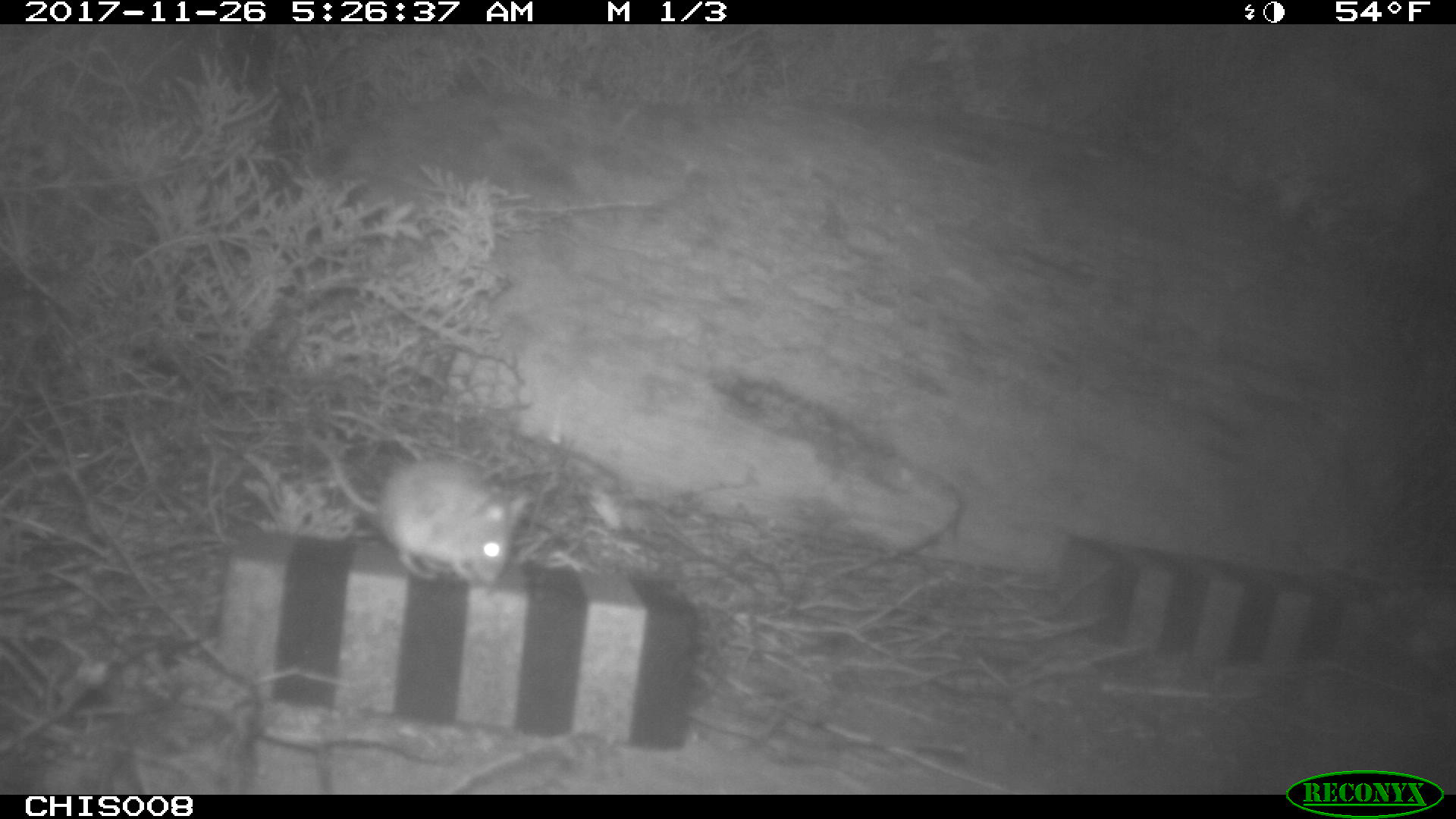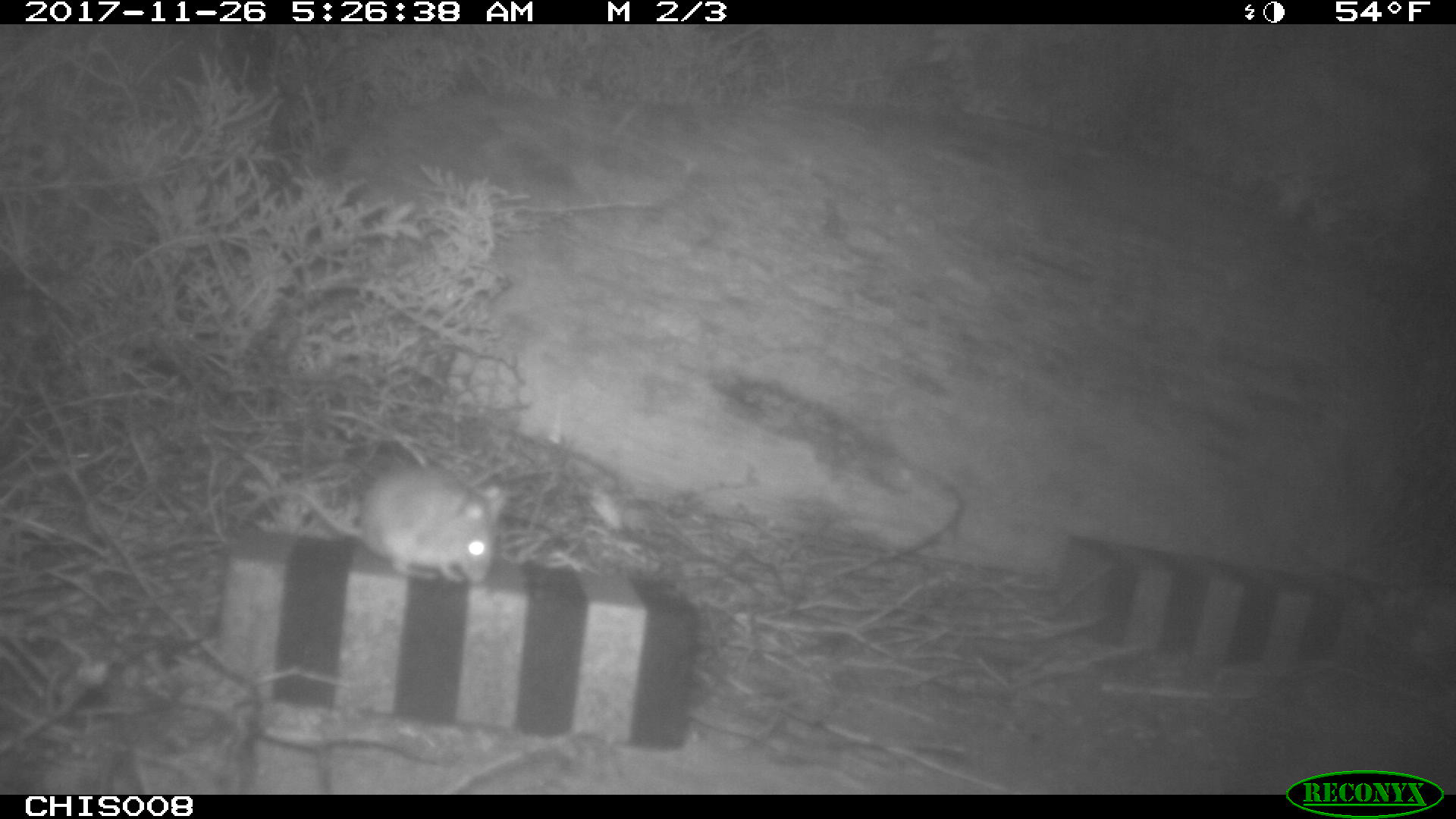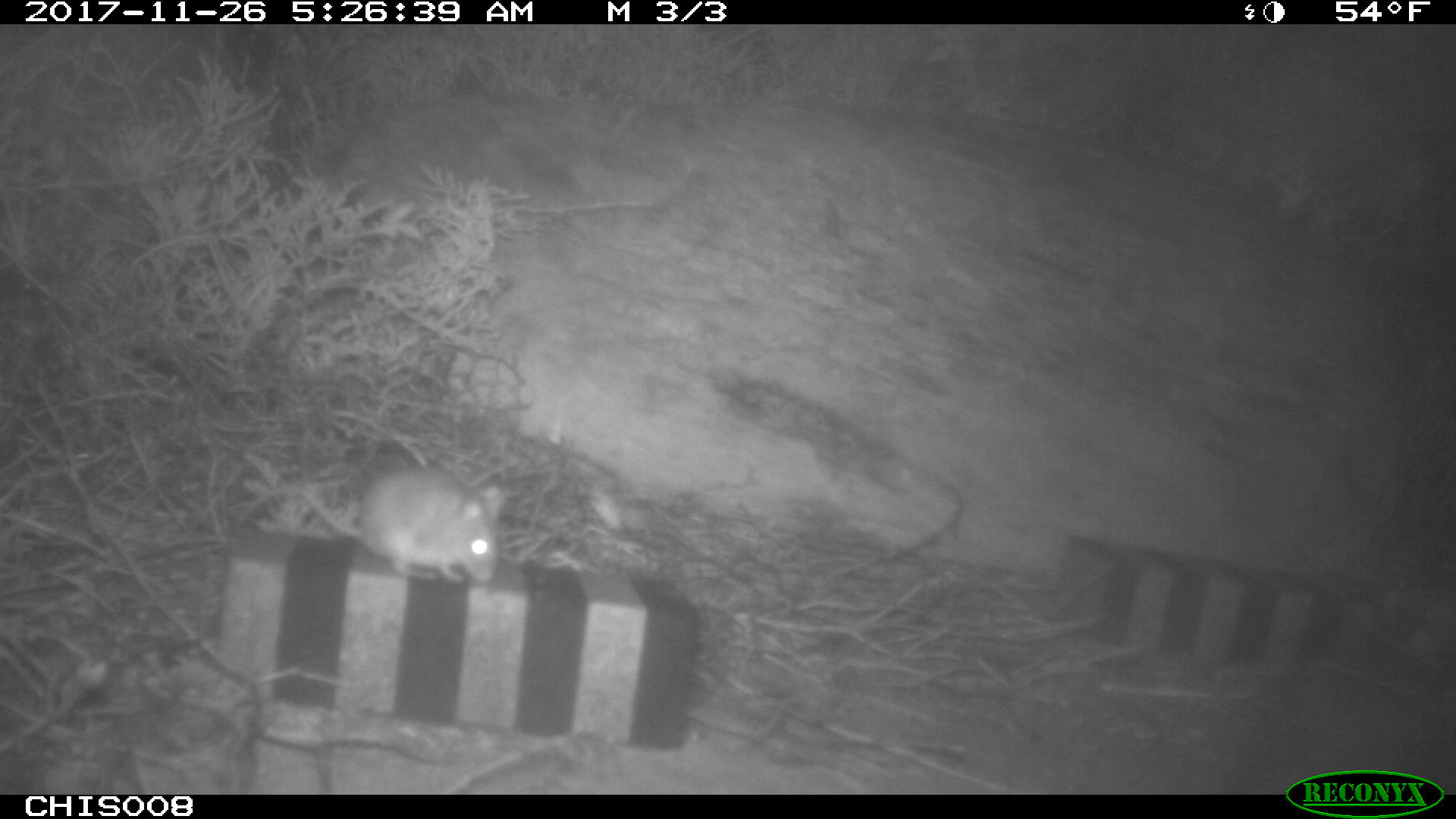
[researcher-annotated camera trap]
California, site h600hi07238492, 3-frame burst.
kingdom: Animalia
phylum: Chordata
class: Mammalia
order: Rodentia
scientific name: Rodentia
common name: rodent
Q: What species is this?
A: Rodent (Rodentia).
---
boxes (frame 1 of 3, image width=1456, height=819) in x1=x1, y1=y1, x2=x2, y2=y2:
rodent: x1=303, y1=427, x2=531, y2=589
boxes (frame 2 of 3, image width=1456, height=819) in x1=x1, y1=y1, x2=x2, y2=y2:
rodent: x1=235, y1=462, x2=510, y2=585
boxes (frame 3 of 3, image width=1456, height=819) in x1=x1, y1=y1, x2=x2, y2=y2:
rodent: x1=303, y1=468, x2=504, y2=585